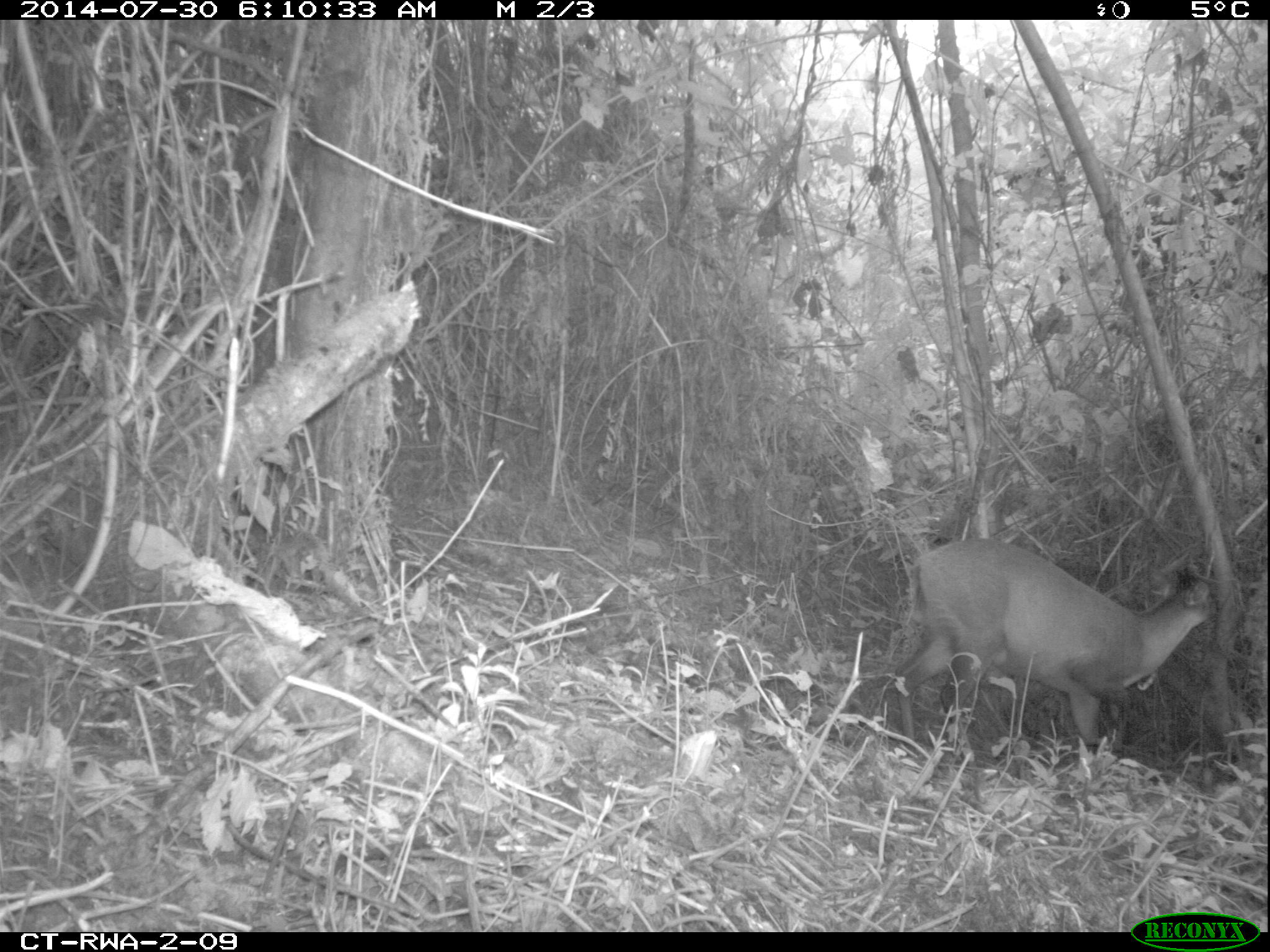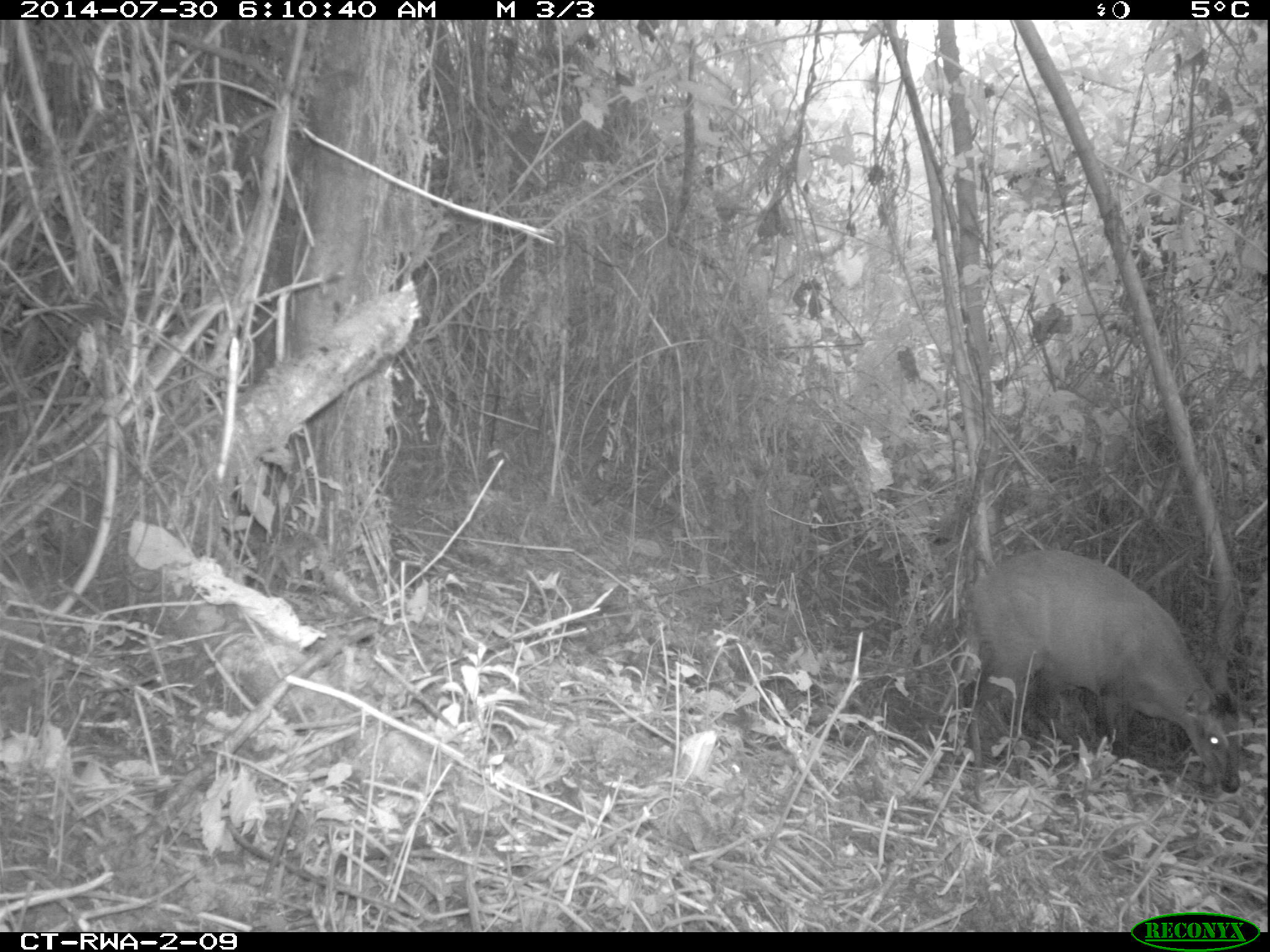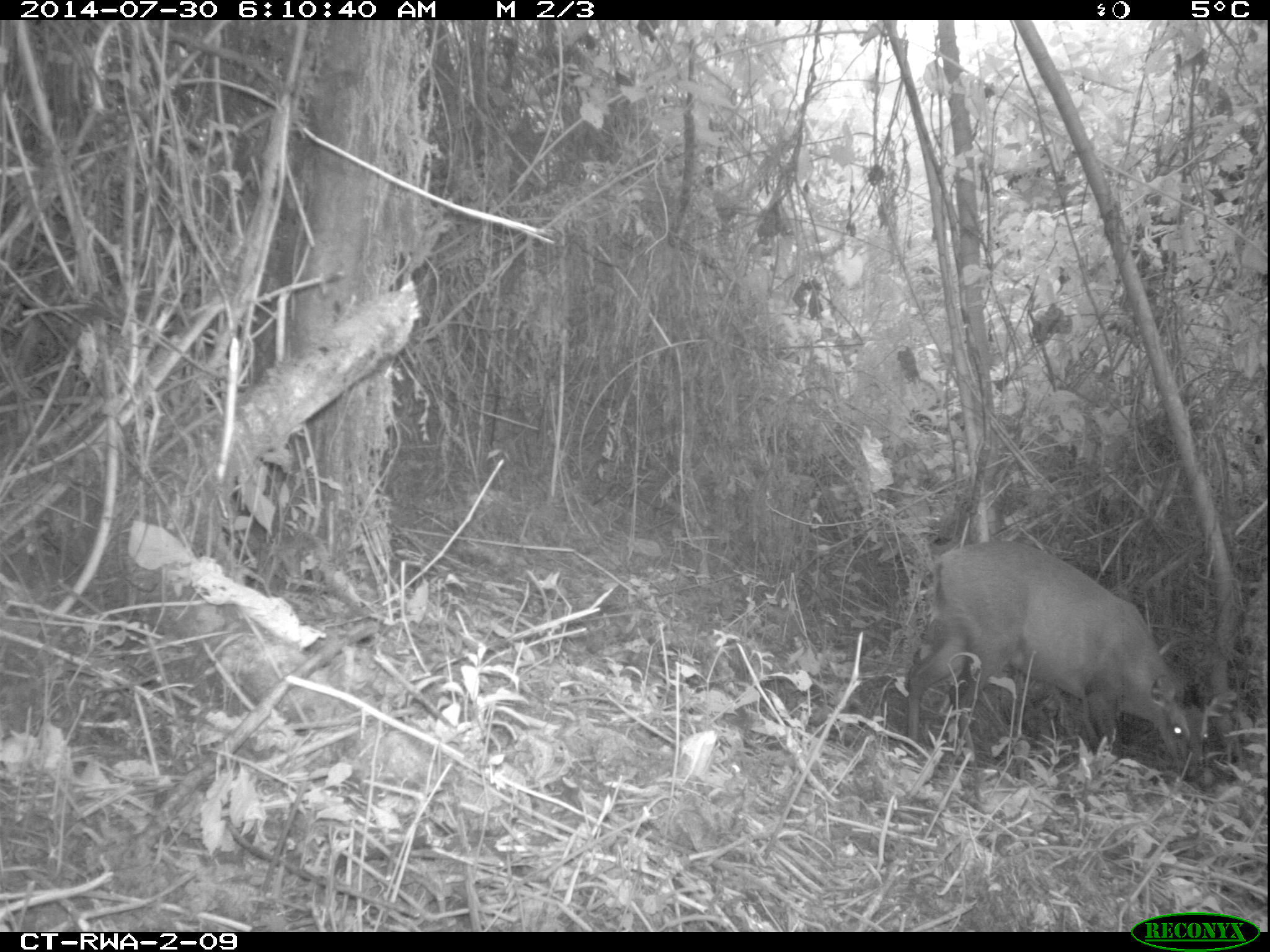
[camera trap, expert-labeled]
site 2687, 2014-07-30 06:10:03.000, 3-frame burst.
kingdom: Animalia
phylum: Chordata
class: Mammalia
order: Artiodactyla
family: Bovidae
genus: Cephalophus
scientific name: Cephalophus nigrifrons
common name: black-fronted duiker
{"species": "Cephalophus nigrifrons (black-fronted duiker)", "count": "1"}